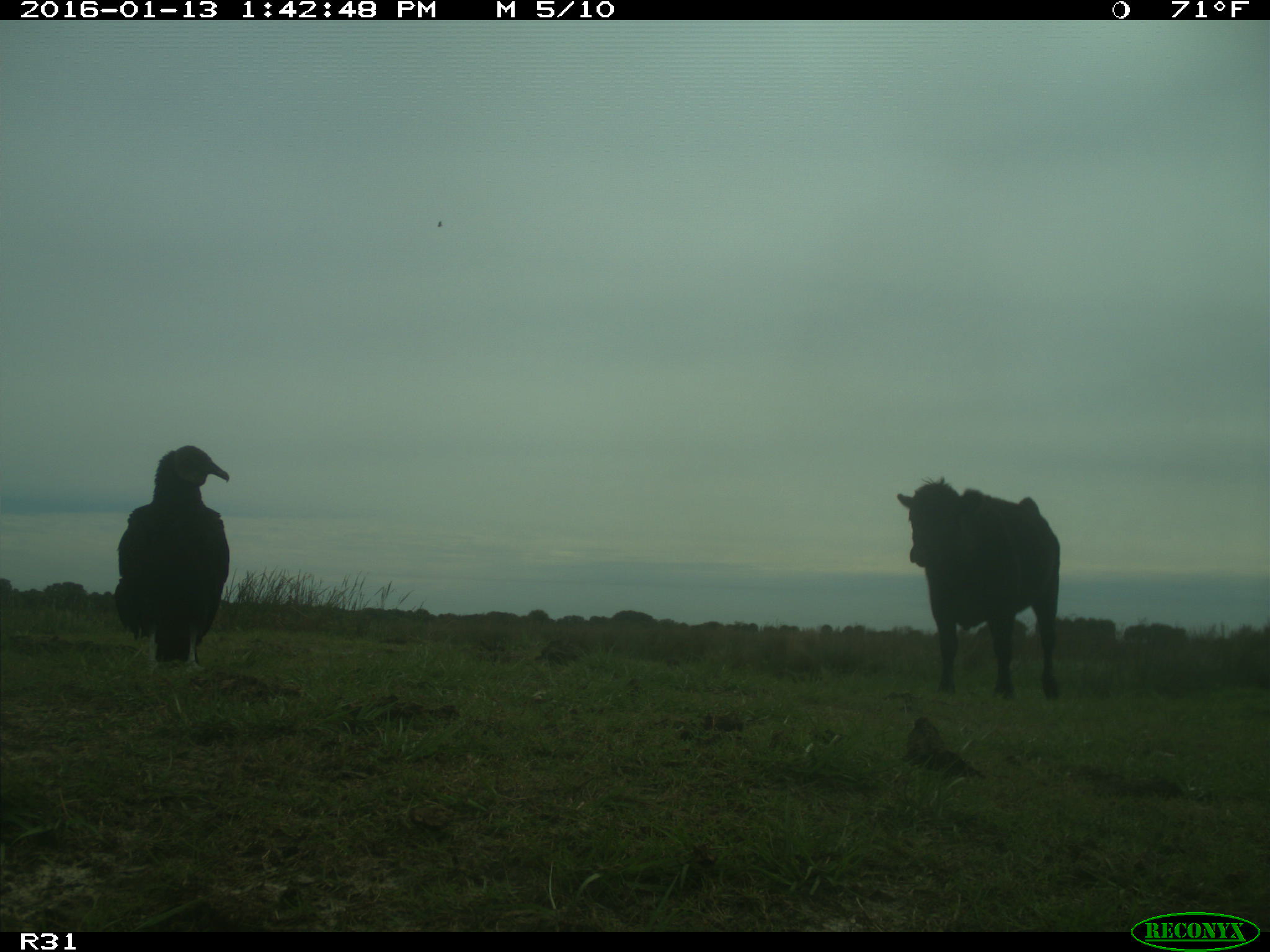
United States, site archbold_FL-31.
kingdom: Animalia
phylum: Chordata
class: Mammalia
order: Artiodactyla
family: Bovidae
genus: Bos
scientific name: Bos taurus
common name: domestic cow